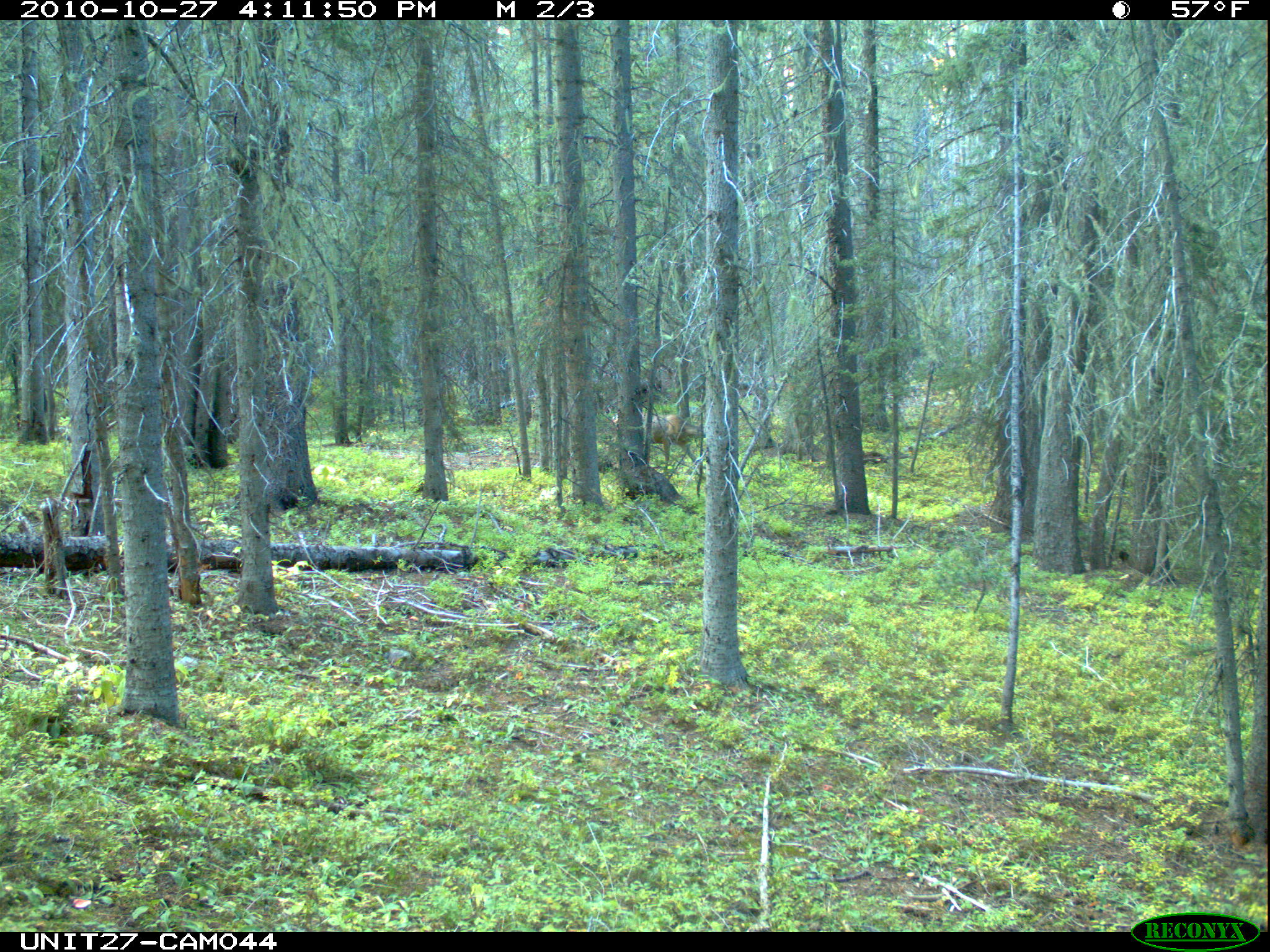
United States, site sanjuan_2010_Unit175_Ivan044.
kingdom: Animalia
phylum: Chordata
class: Mammalia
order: Artiodactyla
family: Cervidae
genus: Odocoileus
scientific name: Odocoileus hemionus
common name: mule deer